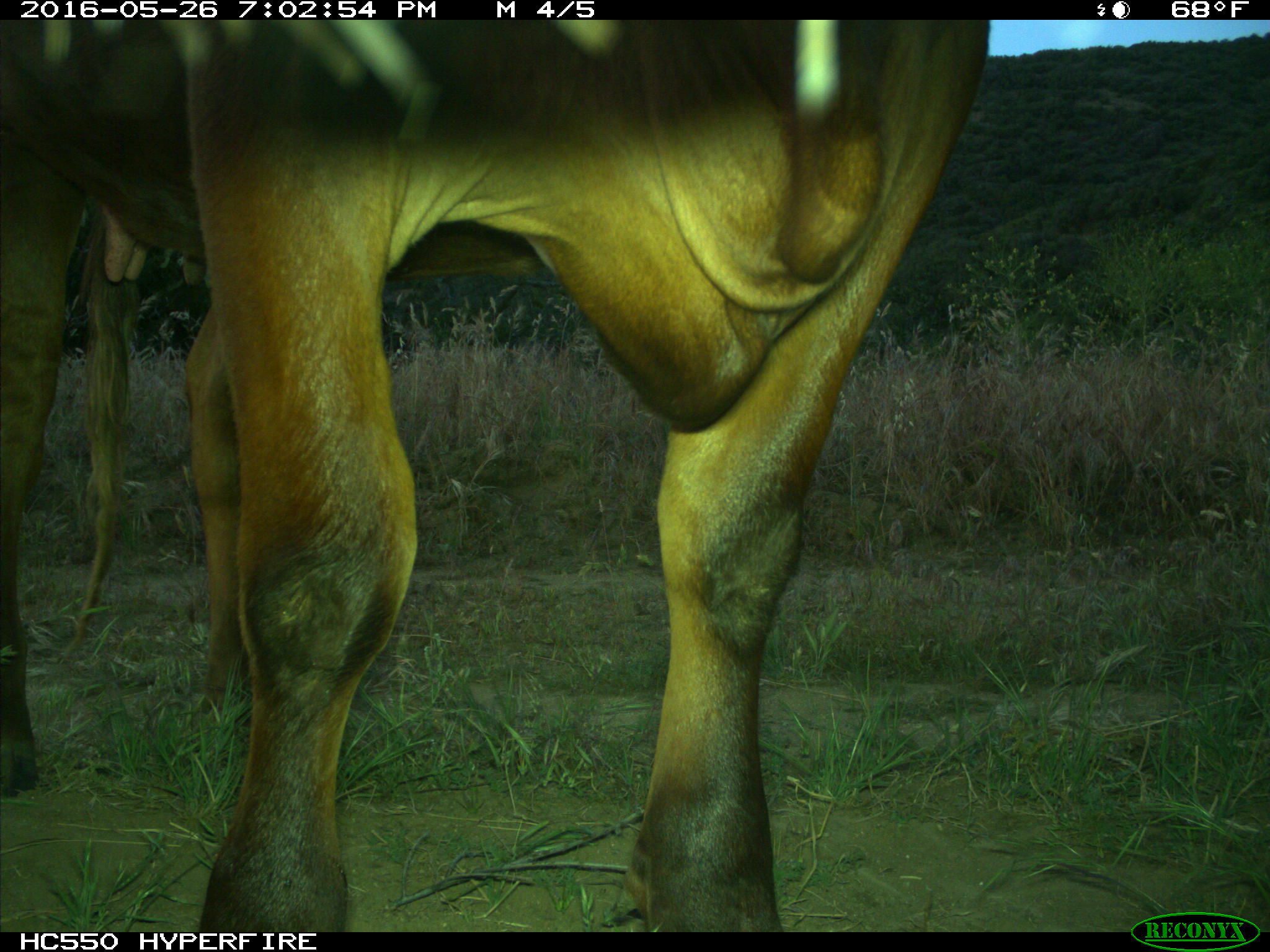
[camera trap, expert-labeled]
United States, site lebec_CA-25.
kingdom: Animalia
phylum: Chordata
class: Mammalia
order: Artiodactyla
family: Bovidae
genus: Bos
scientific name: Bos taurus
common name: domestic cow